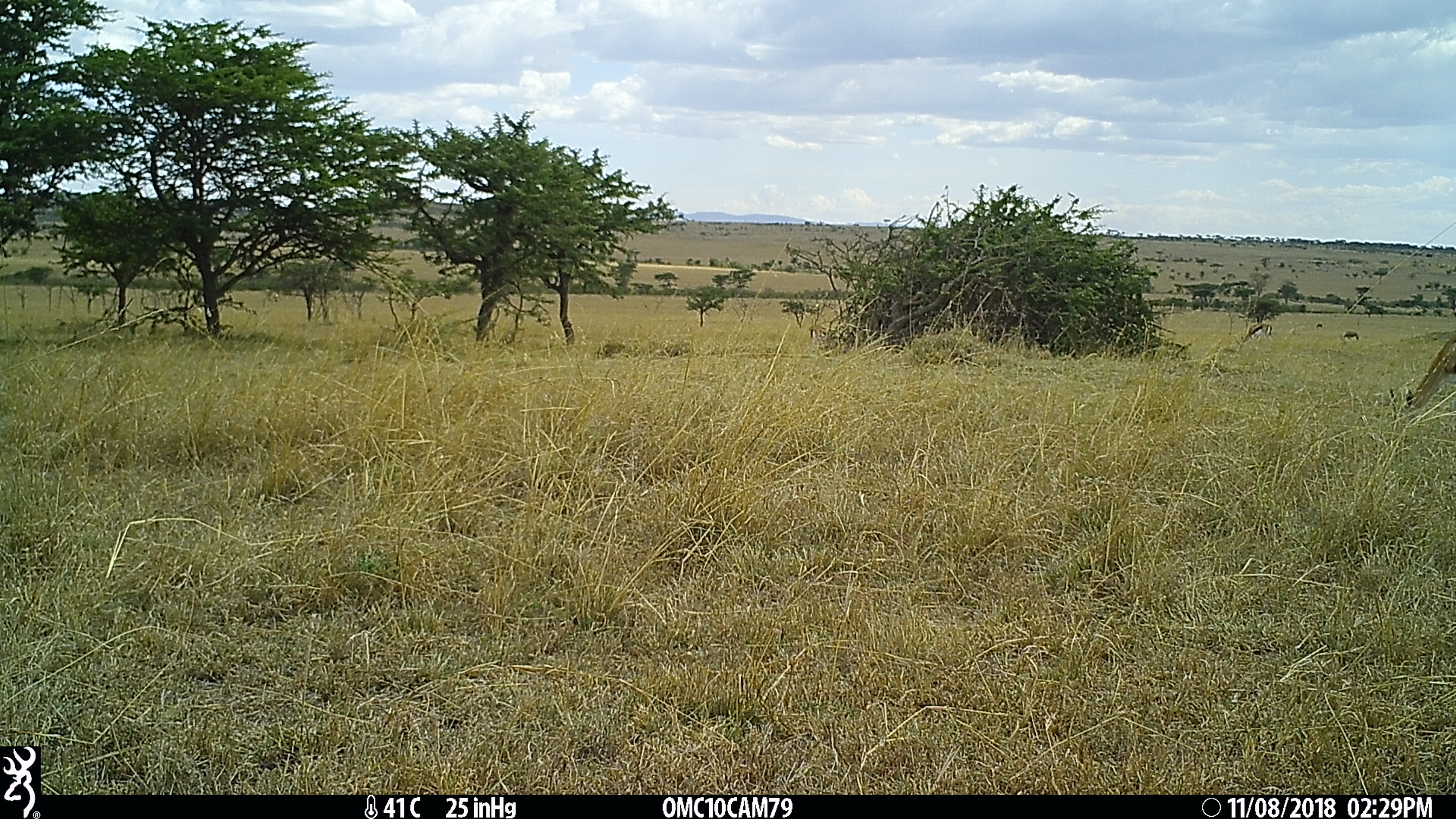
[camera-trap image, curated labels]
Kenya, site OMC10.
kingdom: Animalia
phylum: Chordata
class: Mammalia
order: Artiodactyla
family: Bovidae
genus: Eudorcas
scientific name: Eudorcas thomsonii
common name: thomon's gazelle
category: gazelle thomsons